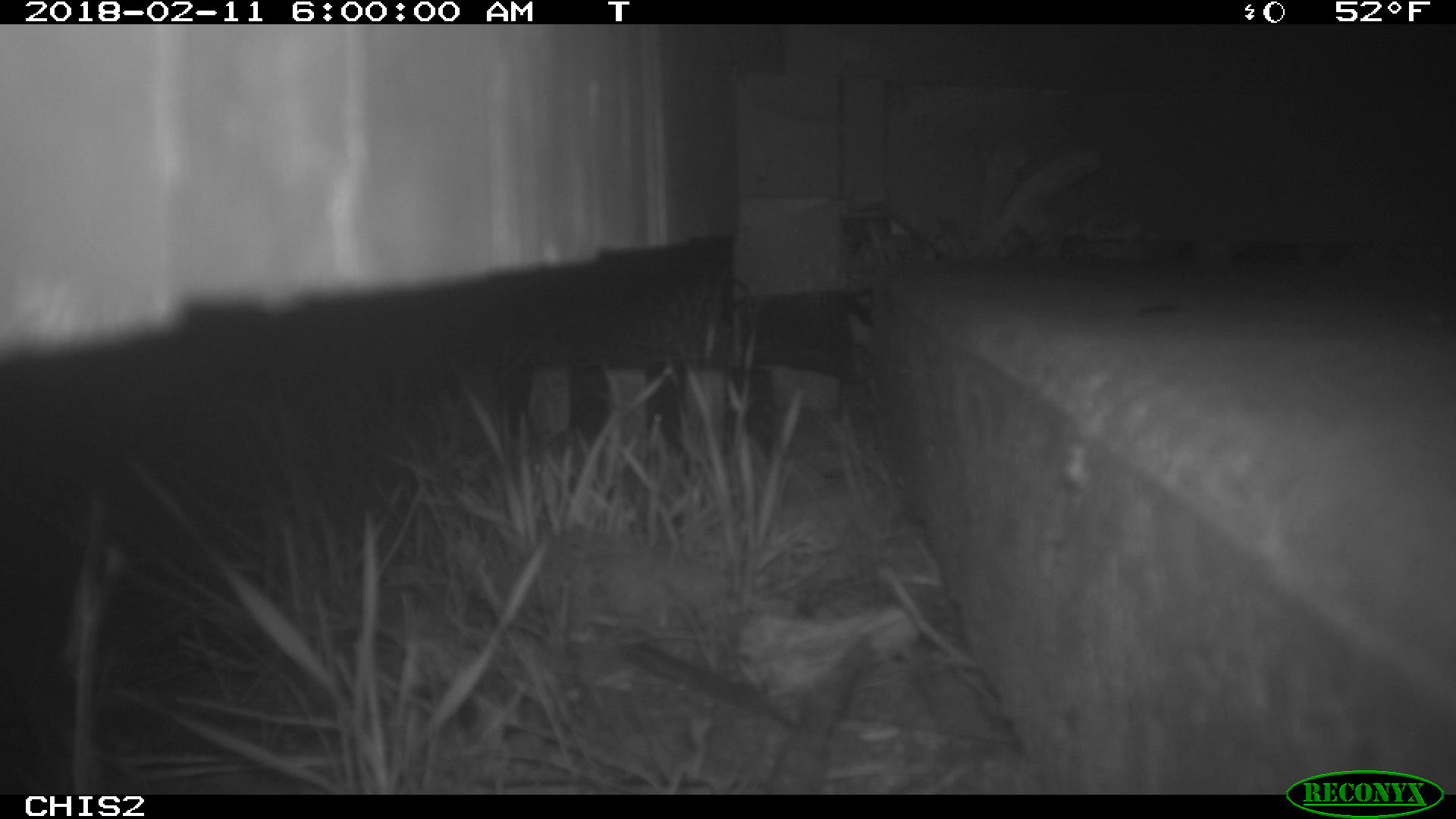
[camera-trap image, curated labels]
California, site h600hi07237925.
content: no animal present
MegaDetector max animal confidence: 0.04